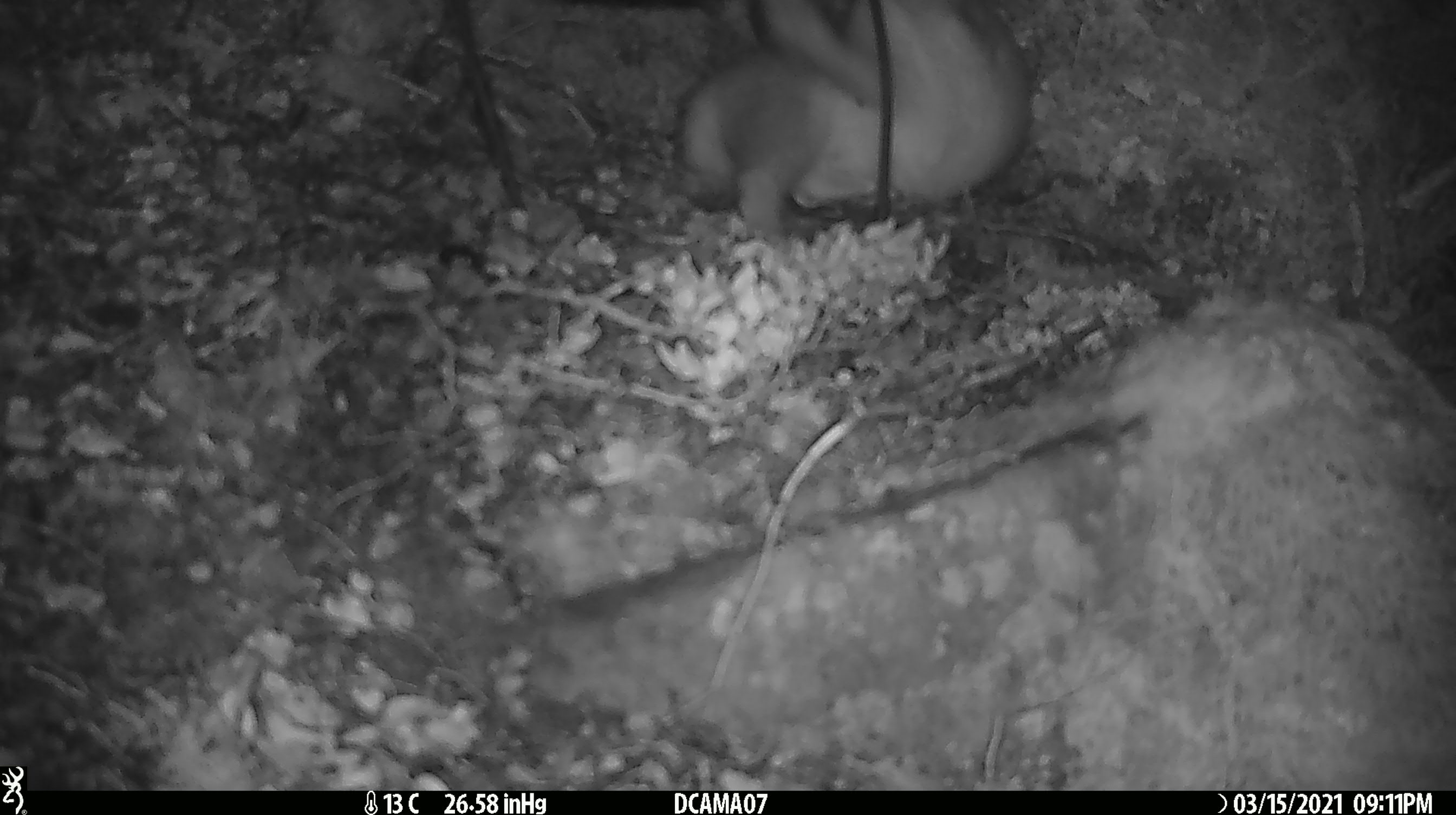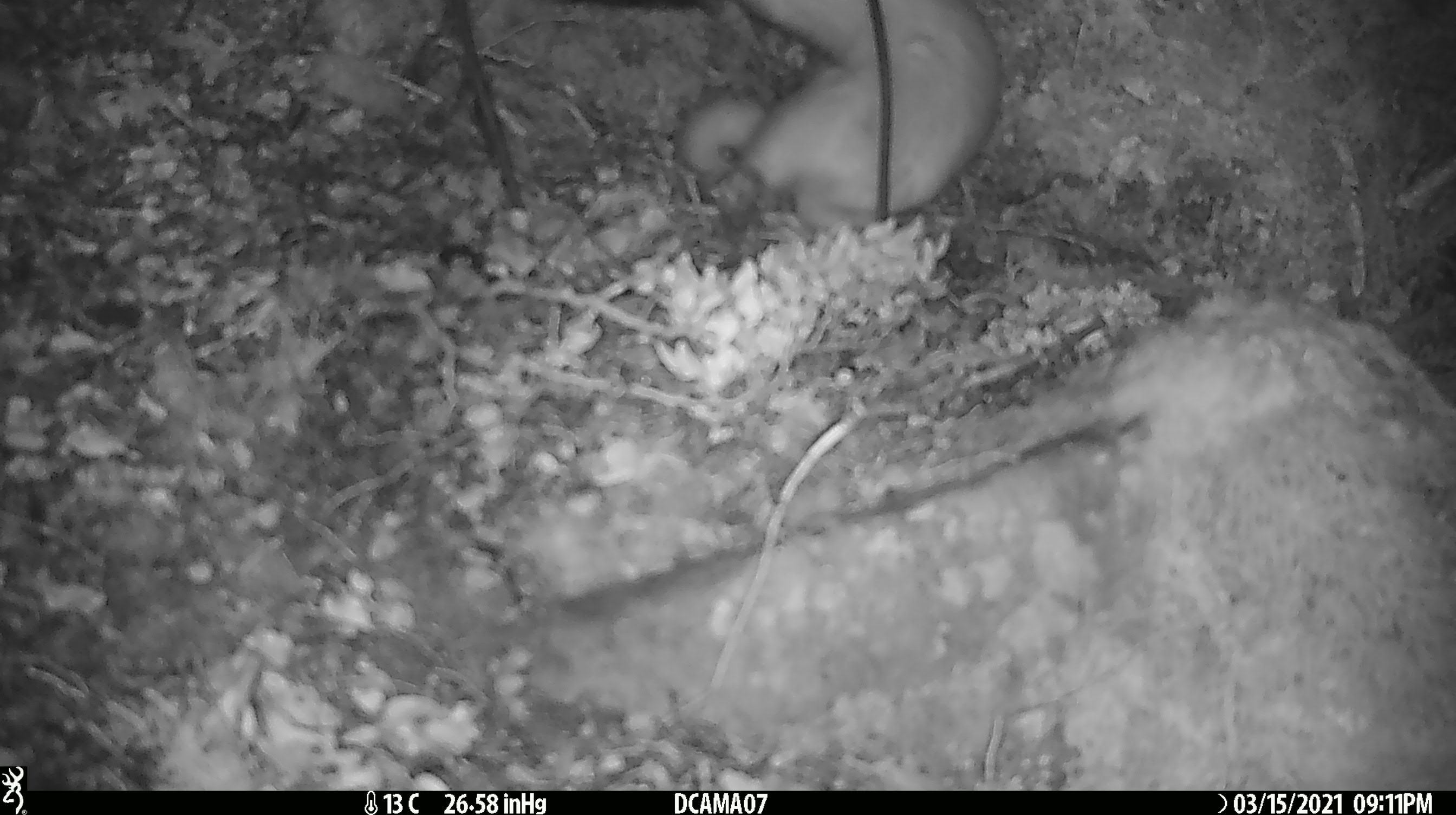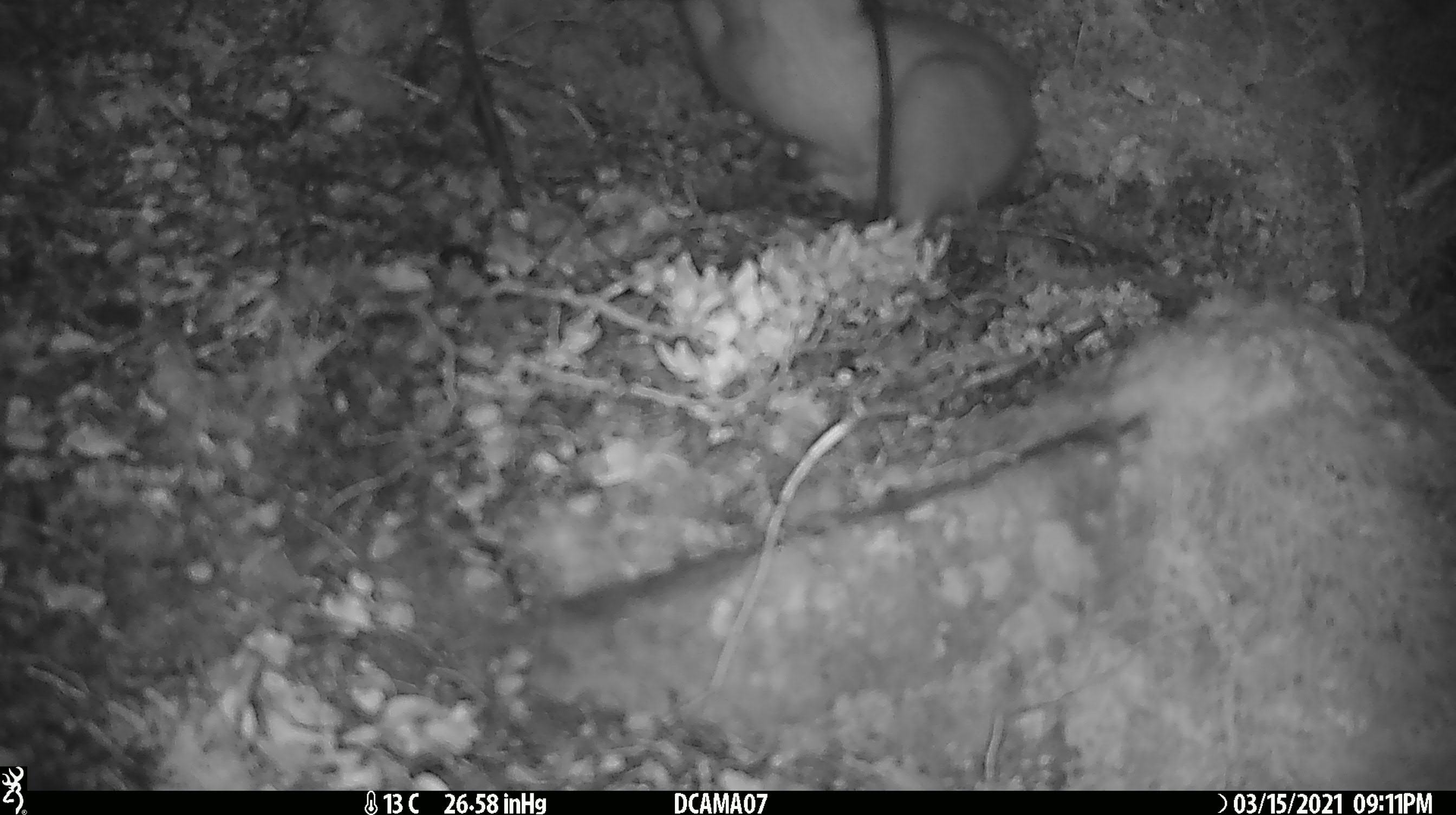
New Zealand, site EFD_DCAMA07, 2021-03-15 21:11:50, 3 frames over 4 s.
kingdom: Animalia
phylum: Chordata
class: Mammalia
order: Carnivora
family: Mustelidae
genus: Mustela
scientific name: Mustela erminea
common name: stoat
Stoat (Mustela erminea).